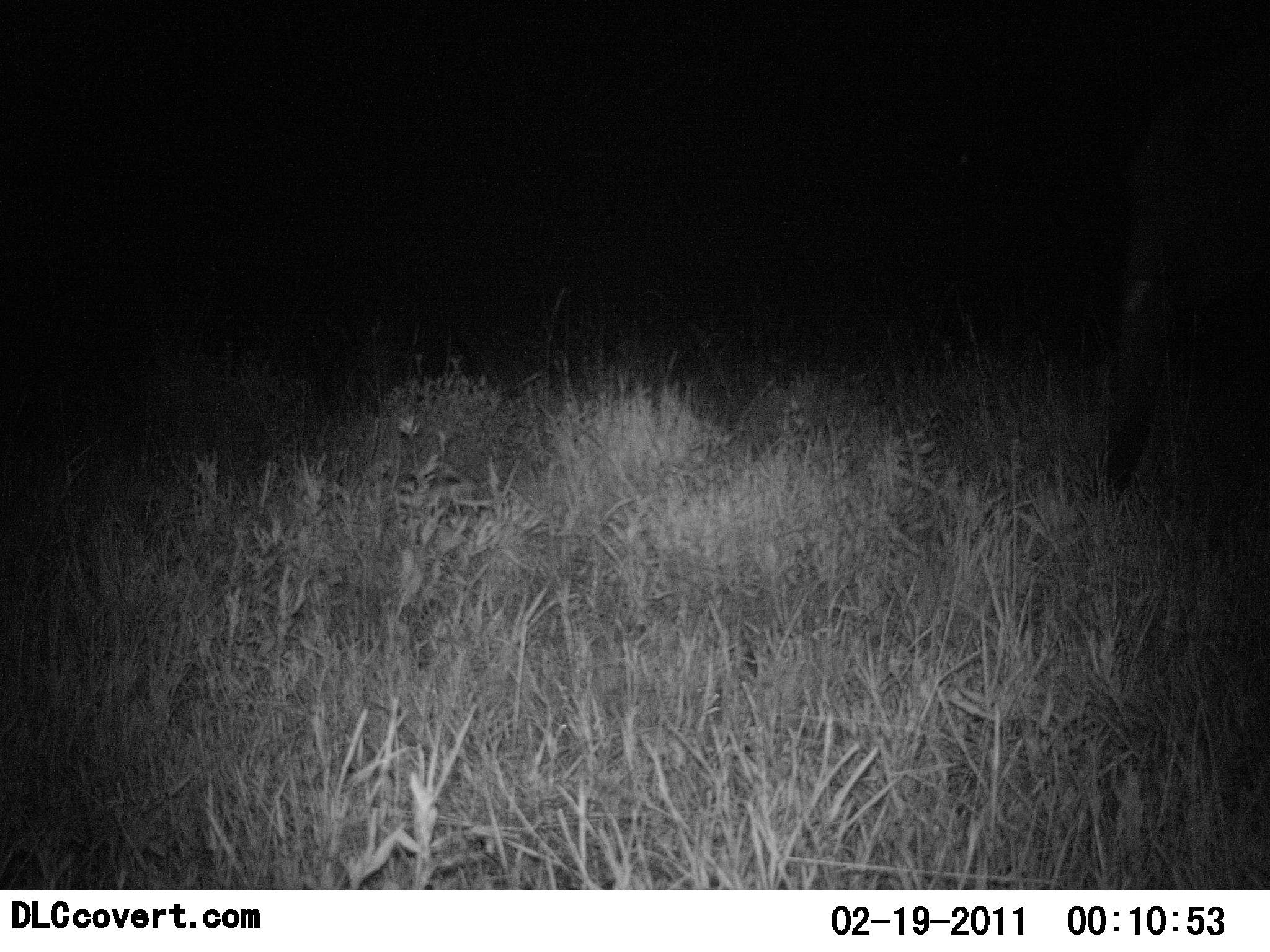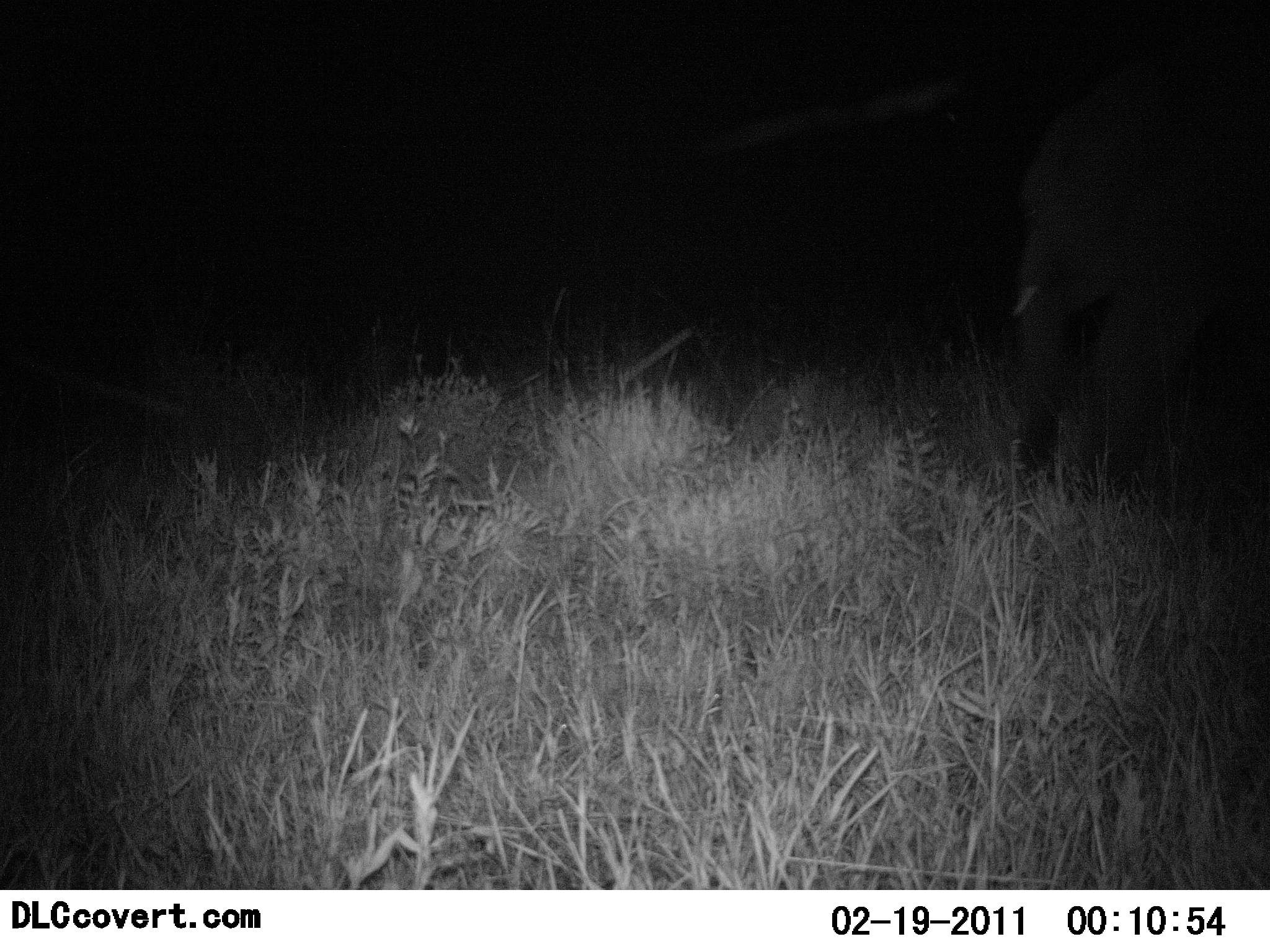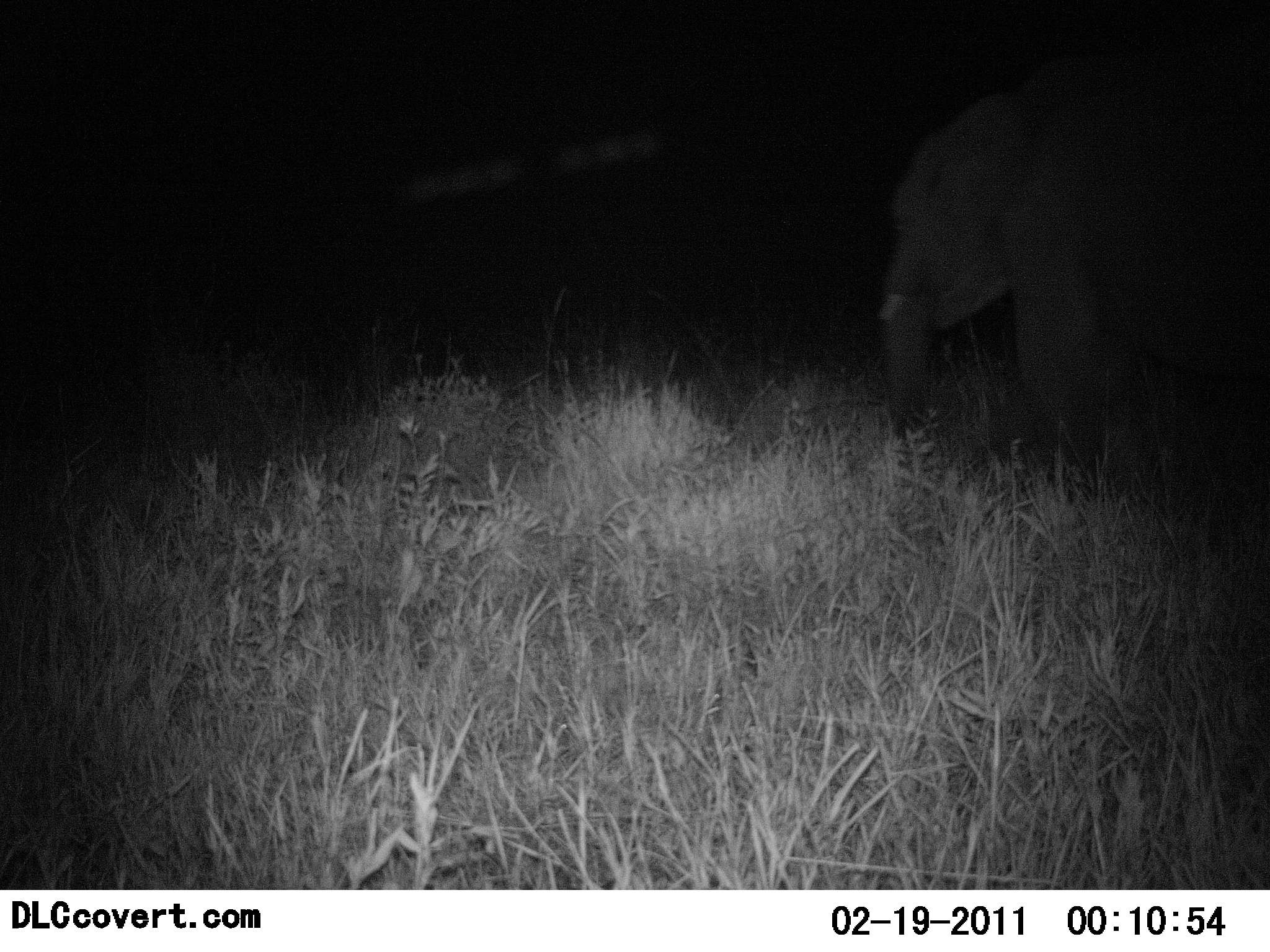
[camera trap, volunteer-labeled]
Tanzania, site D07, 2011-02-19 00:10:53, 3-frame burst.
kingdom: Animalia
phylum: Chordata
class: Mammalia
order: Proboscidea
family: Elephantidae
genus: Loxodonta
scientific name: Loxodonta africana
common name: african bush elephant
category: elephant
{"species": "elephant (african bush elephant) (Loxodonta africana)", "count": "1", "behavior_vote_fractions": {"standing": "9%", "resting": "0%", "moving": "100%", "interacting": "0%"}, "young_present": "0%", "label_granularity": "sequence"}